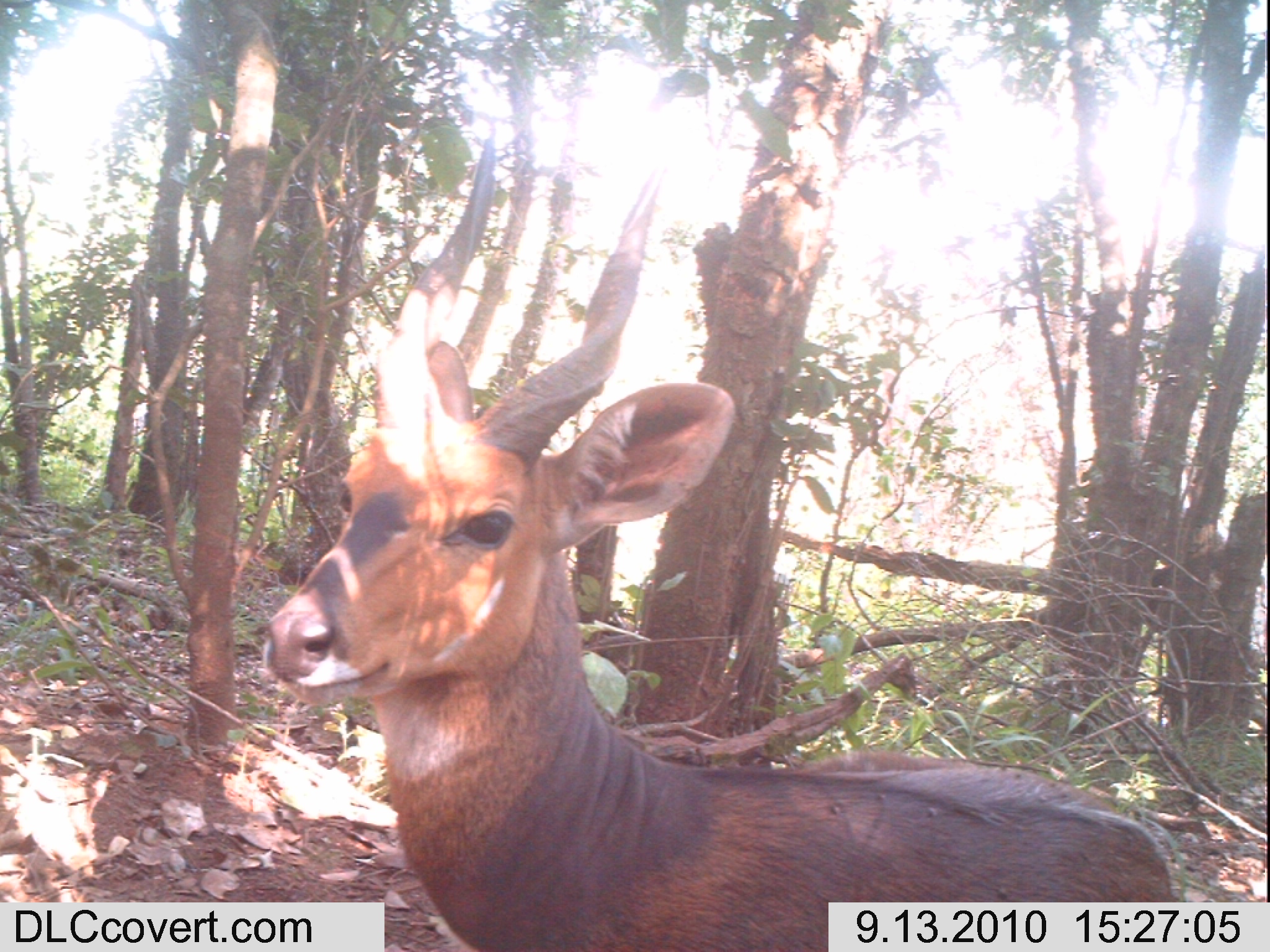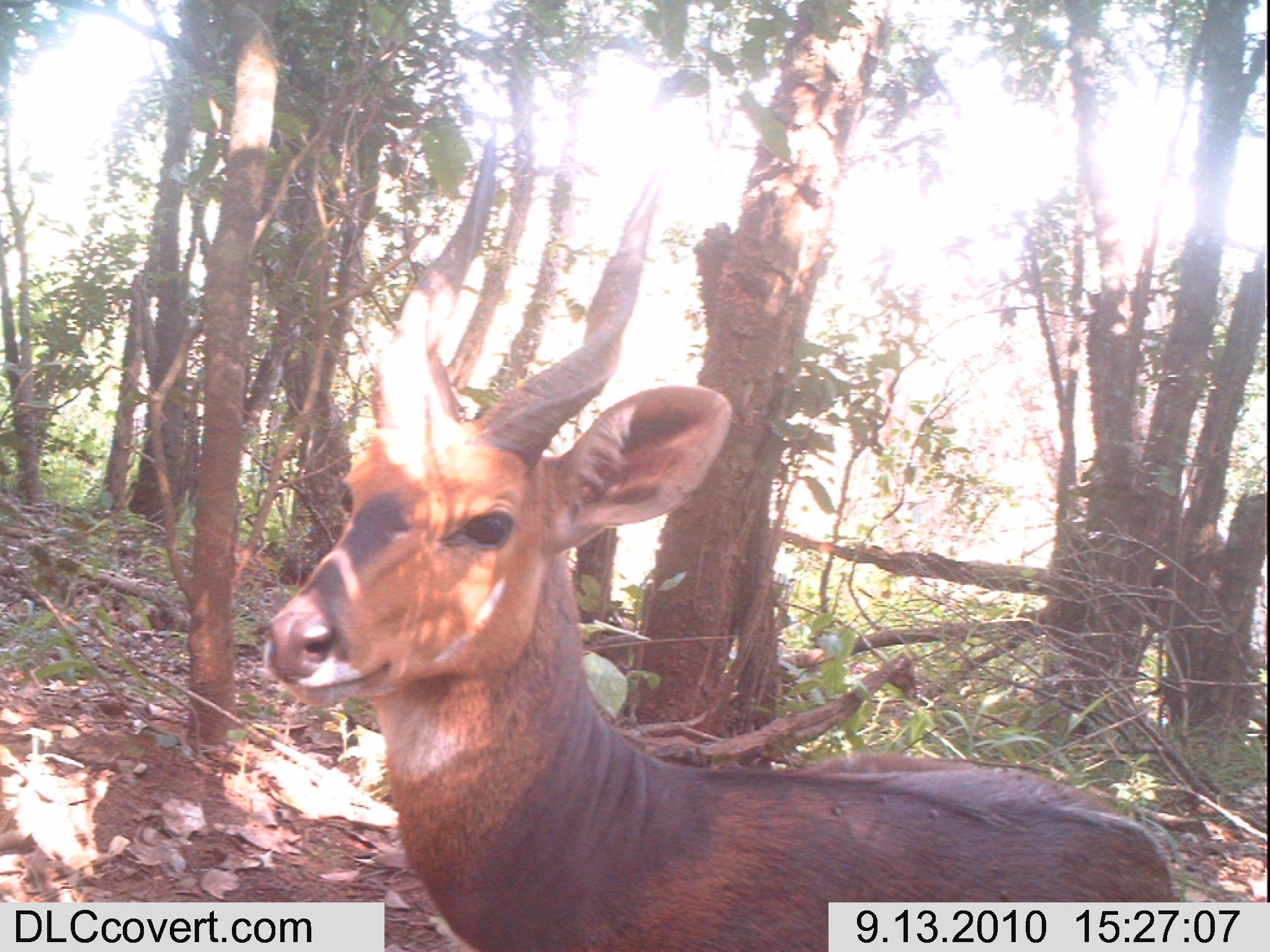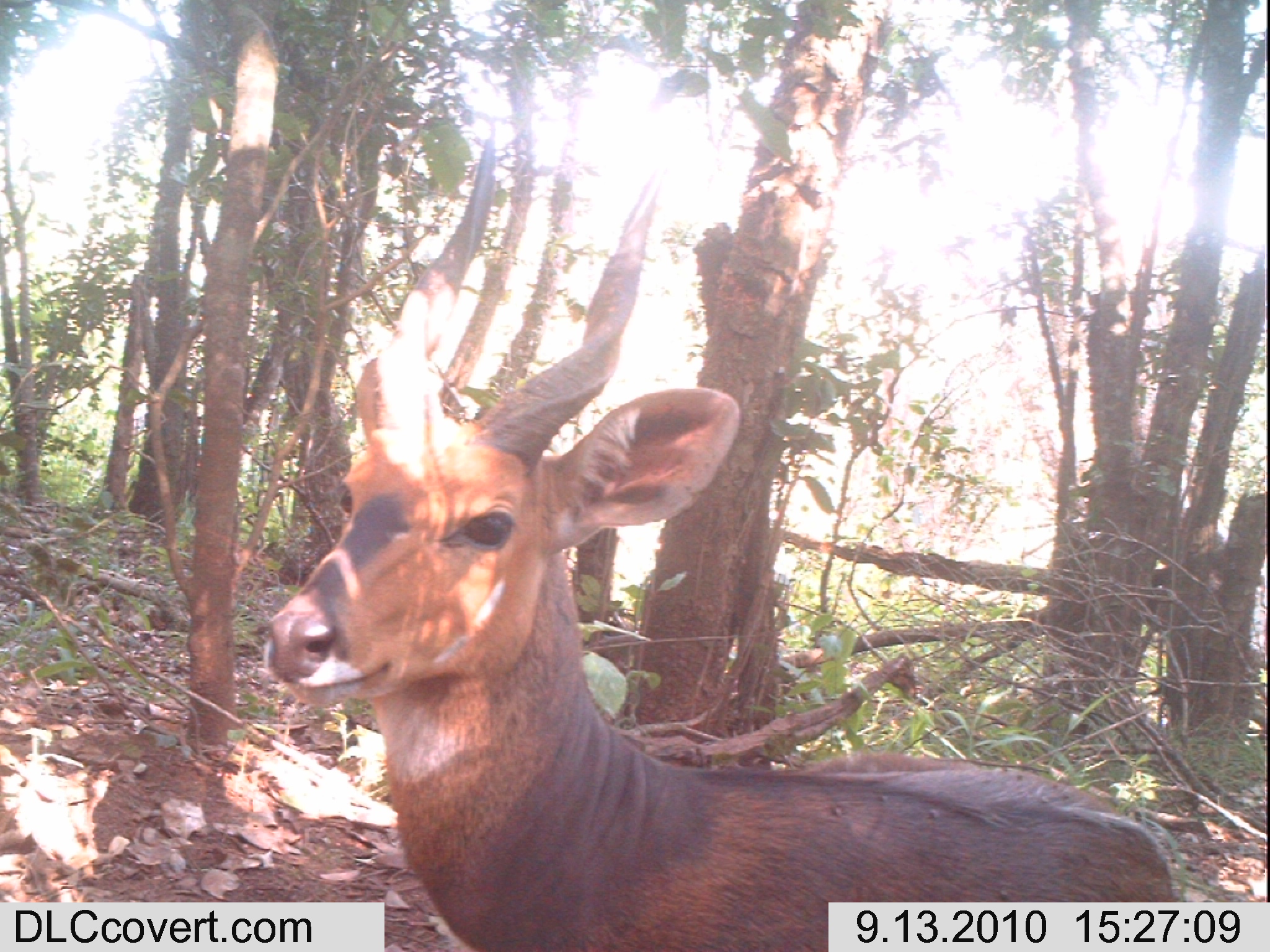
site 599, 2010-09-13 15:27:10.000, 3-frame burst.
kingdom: Animalia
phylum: Chordata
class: Mammalia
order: Artiodactyla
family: Bovidae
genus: Tragelaphus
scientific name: Tragelaphus scriptus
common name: bushbuck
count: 1